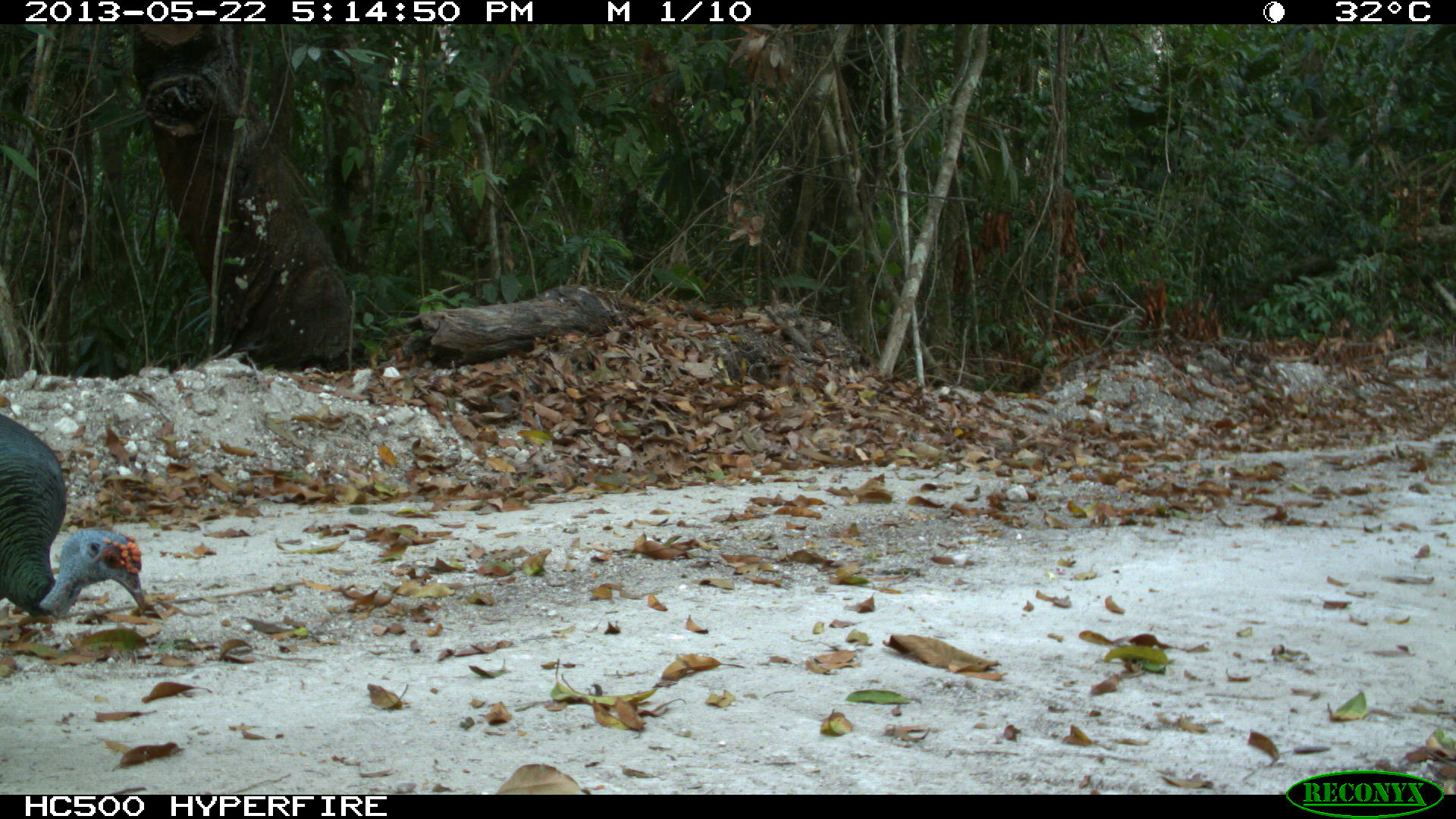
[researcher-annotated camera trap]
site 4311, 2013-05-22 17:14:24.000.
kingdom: Animalia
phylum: Chordata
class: Aves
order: Galliformes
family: Phasianidae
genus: Meleagris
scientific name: Meleagris ocellata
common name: ocellated turkey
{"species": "Meleagris ocellata (ocellated turkey)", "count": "1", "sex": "male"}